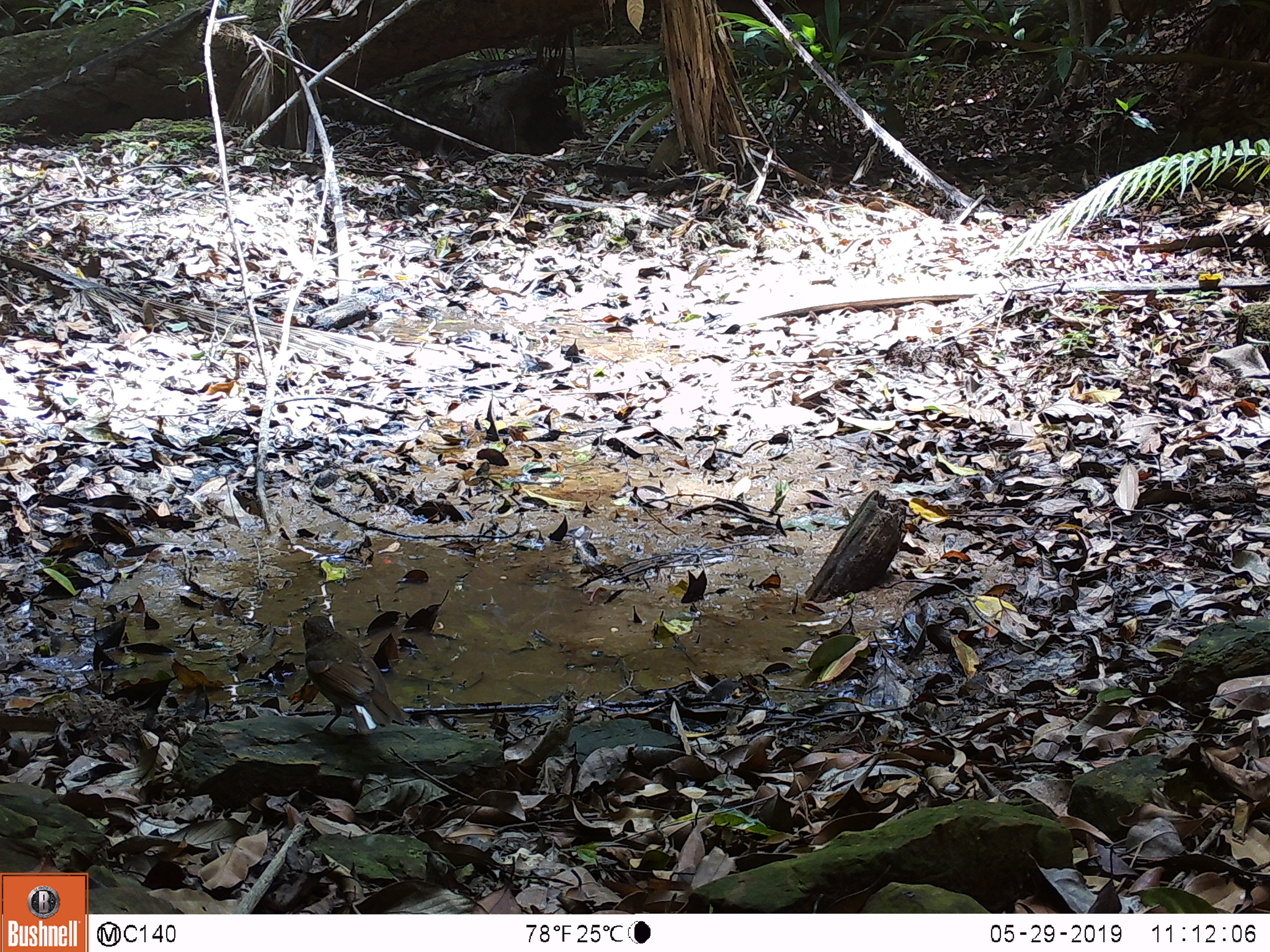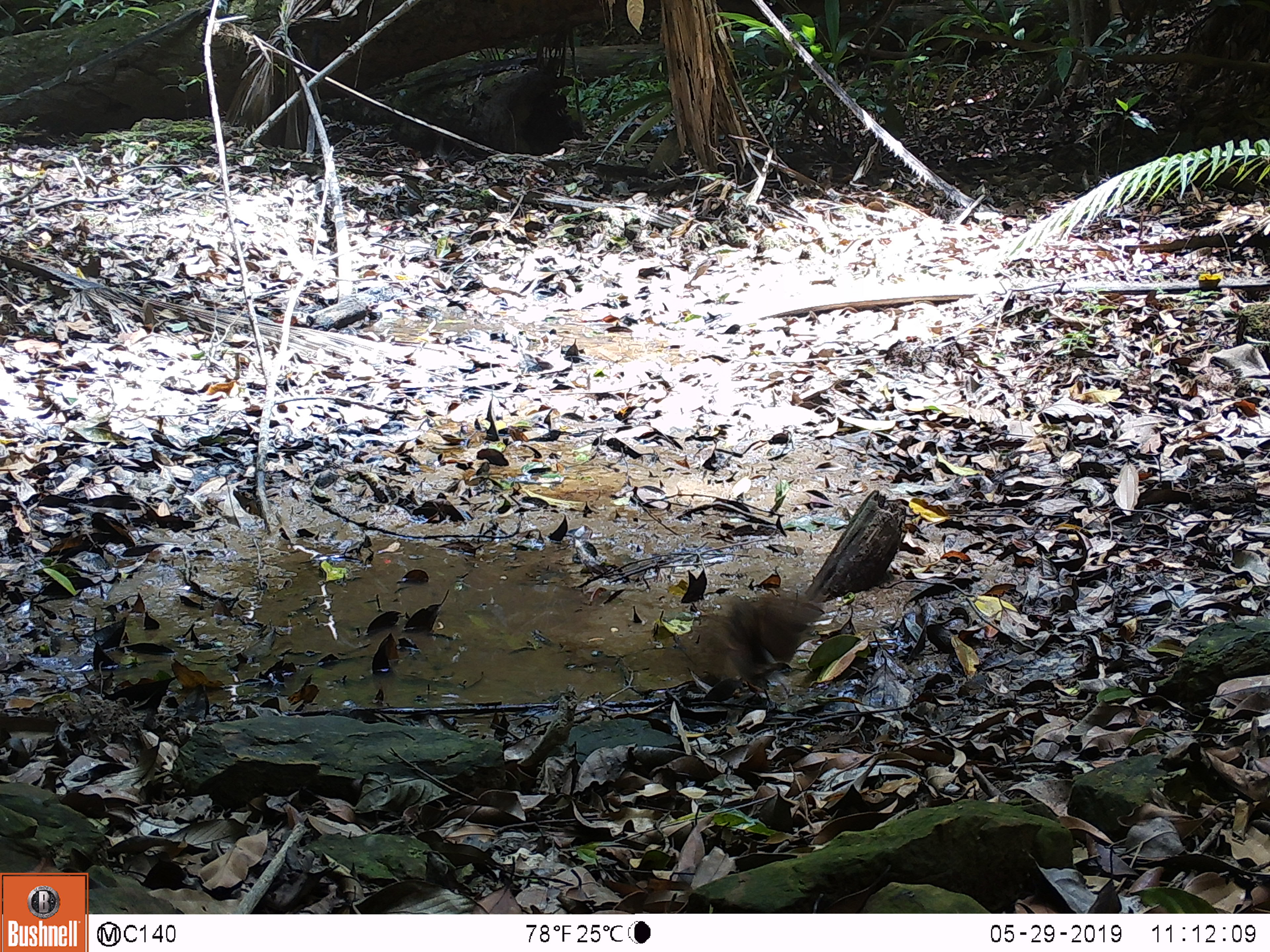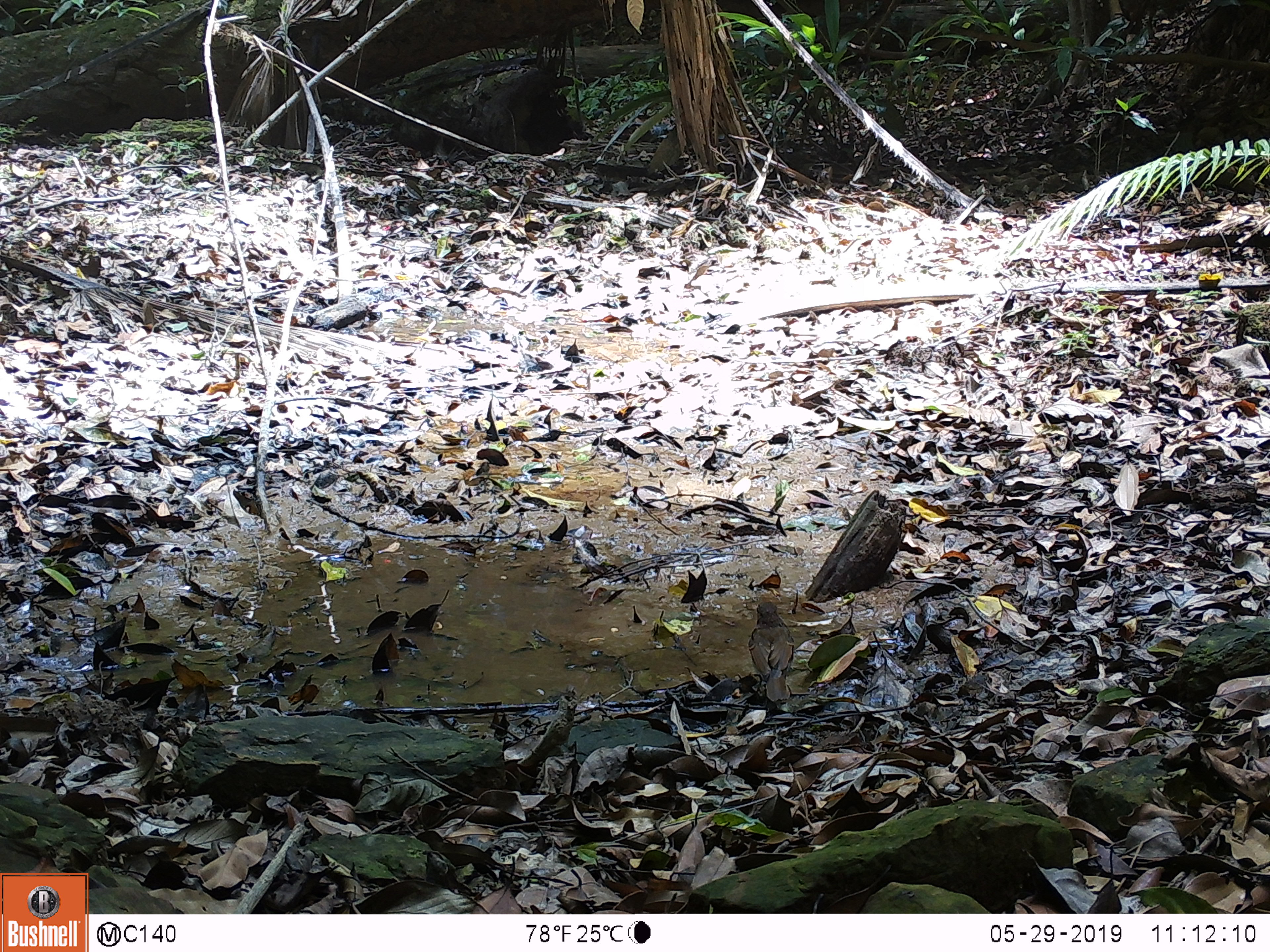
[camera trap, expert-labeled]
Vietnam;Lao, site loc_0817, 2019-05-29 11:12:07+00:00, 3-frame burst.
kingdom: Animalia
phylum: Chordata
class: Aves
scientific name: Aves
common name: bird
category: unidentified bird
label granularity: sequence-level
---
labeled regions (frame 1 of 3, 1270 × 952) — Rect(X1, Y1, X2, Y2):
unidentified bird: Rect(302, 615, 411, 736)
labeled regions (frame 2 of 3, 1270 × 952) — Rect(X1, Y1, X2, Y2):
unidentified bird: Rect(677, 593, 826, 706)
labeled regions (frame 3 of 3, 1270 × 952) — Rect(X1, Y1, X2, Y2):
unidentified bird: Rect(748, 601, 795, 702)